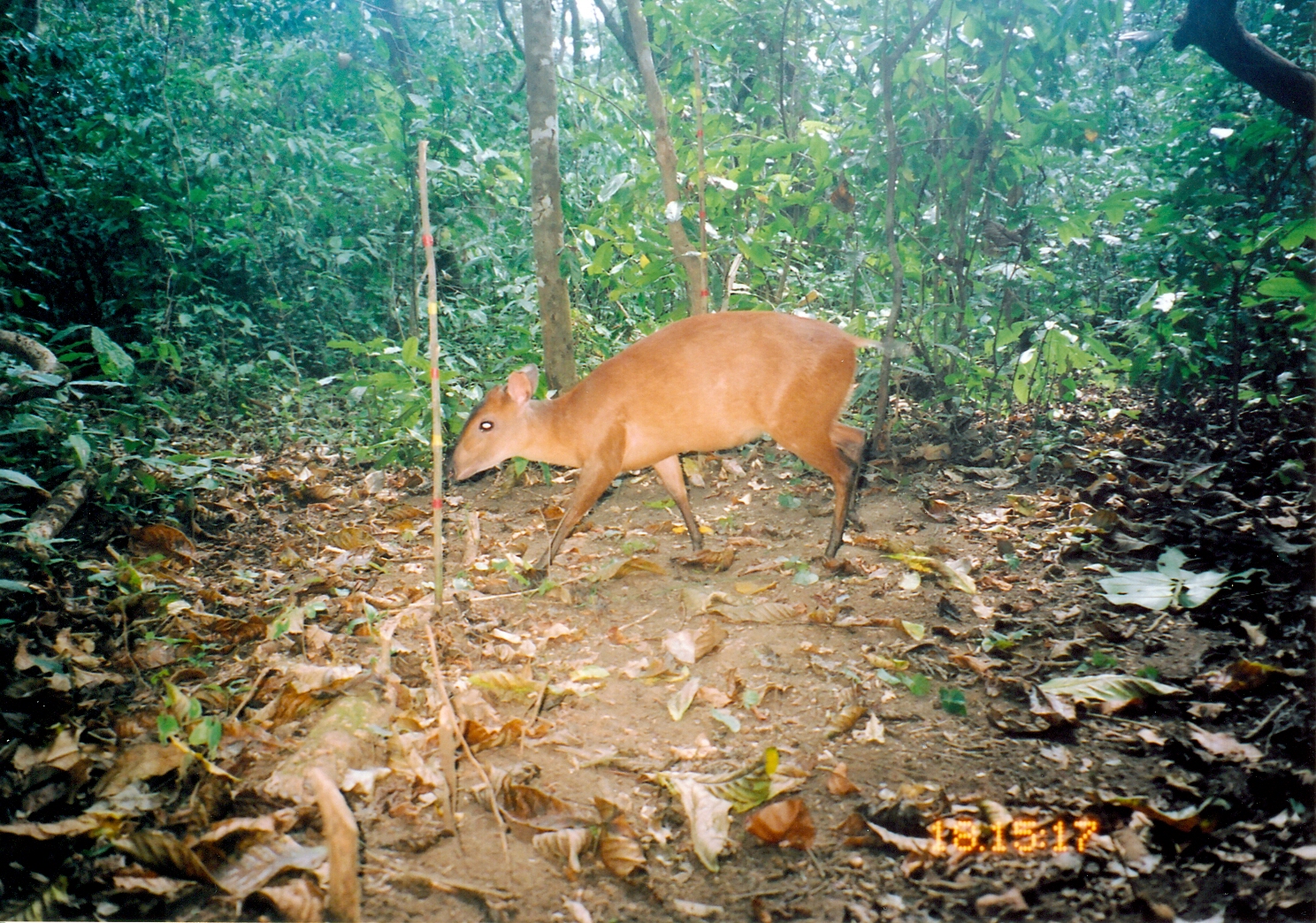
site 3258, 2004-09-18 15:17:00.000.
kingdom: Animalia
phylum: Chordata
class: Mammalia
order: Artiodactyla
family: Bovidae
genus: Cephalophus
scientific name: Cephalophus harveyi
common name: harvey's duiker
Cephalophus harveyi (harvey's duiker), count 1.